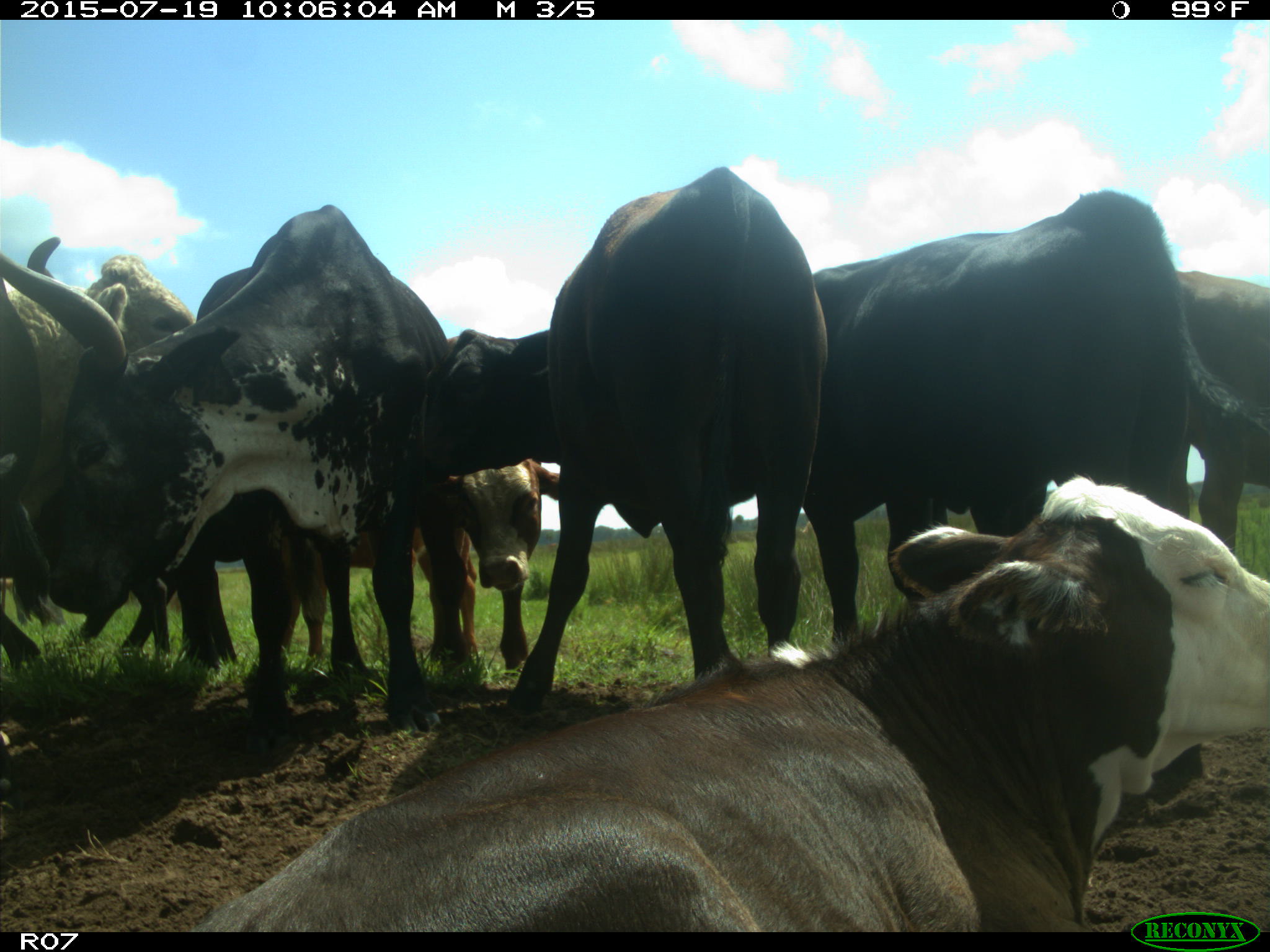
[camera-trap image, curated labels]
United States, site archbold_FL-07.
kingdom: Animalia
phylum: Chordata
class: Mammalia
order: Artiodactyla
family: Bovidae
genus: Bos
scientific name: Bos taurus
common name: domestic cow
Bos taurus (domestic cow).